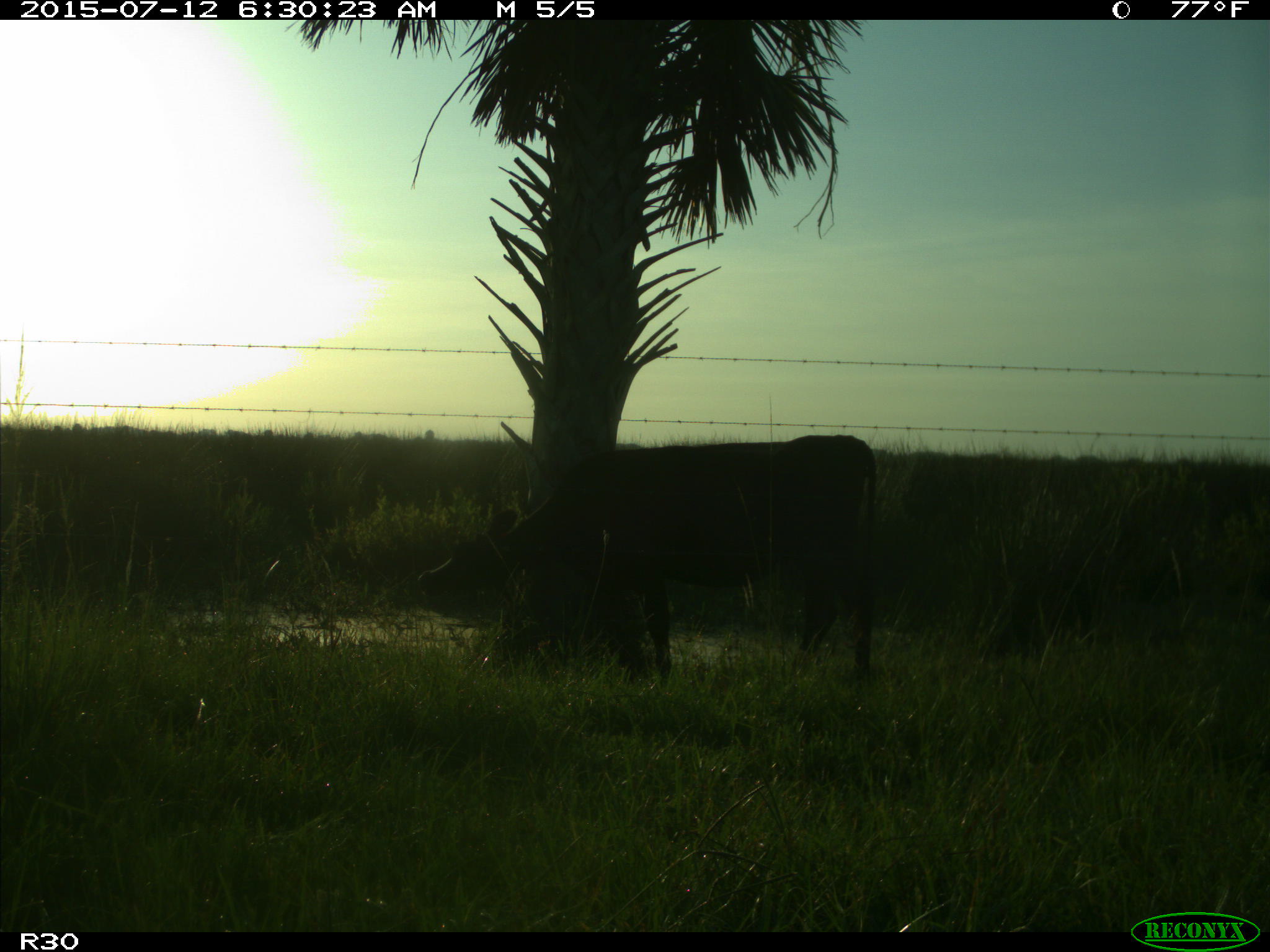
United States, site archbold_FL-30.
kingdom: Animalia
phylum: Chordata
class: Mammalia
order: Artiodactyla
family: Bovidae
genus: Bos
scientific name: Bos taurus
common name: domestic cow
Bos taurus (domestic cow).